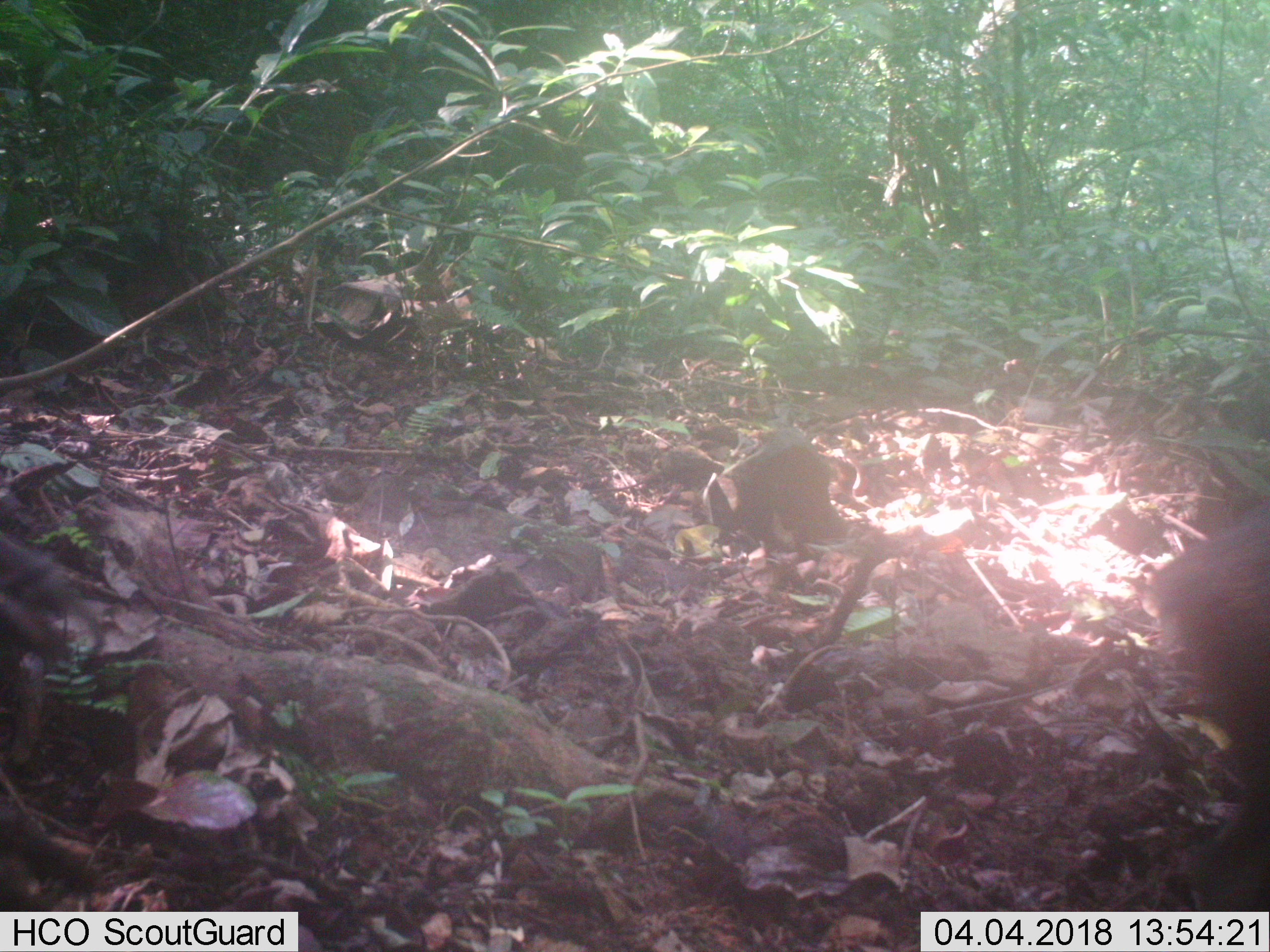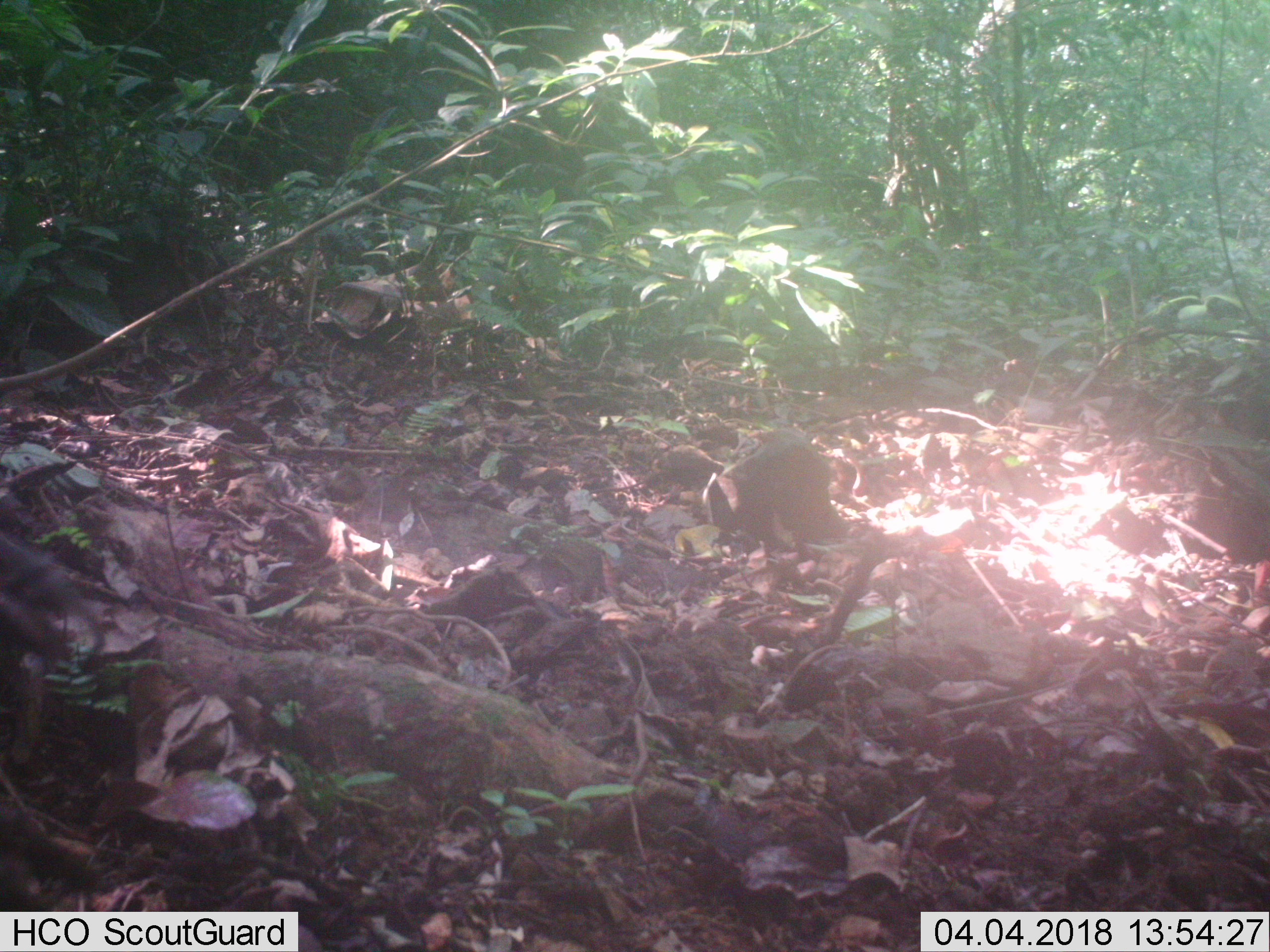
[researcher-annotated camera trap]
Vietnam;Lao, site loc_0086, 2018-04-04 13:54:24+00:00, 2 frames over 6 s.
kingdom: Animalia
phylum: Chordata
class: Mammalia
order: Artiodactyla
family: Suidae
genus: Sus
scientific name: Sus scrofa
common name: eurasian wild pig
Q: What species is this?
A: Eurasian wild pig (Sus scrofa).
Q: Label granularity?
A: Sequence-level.